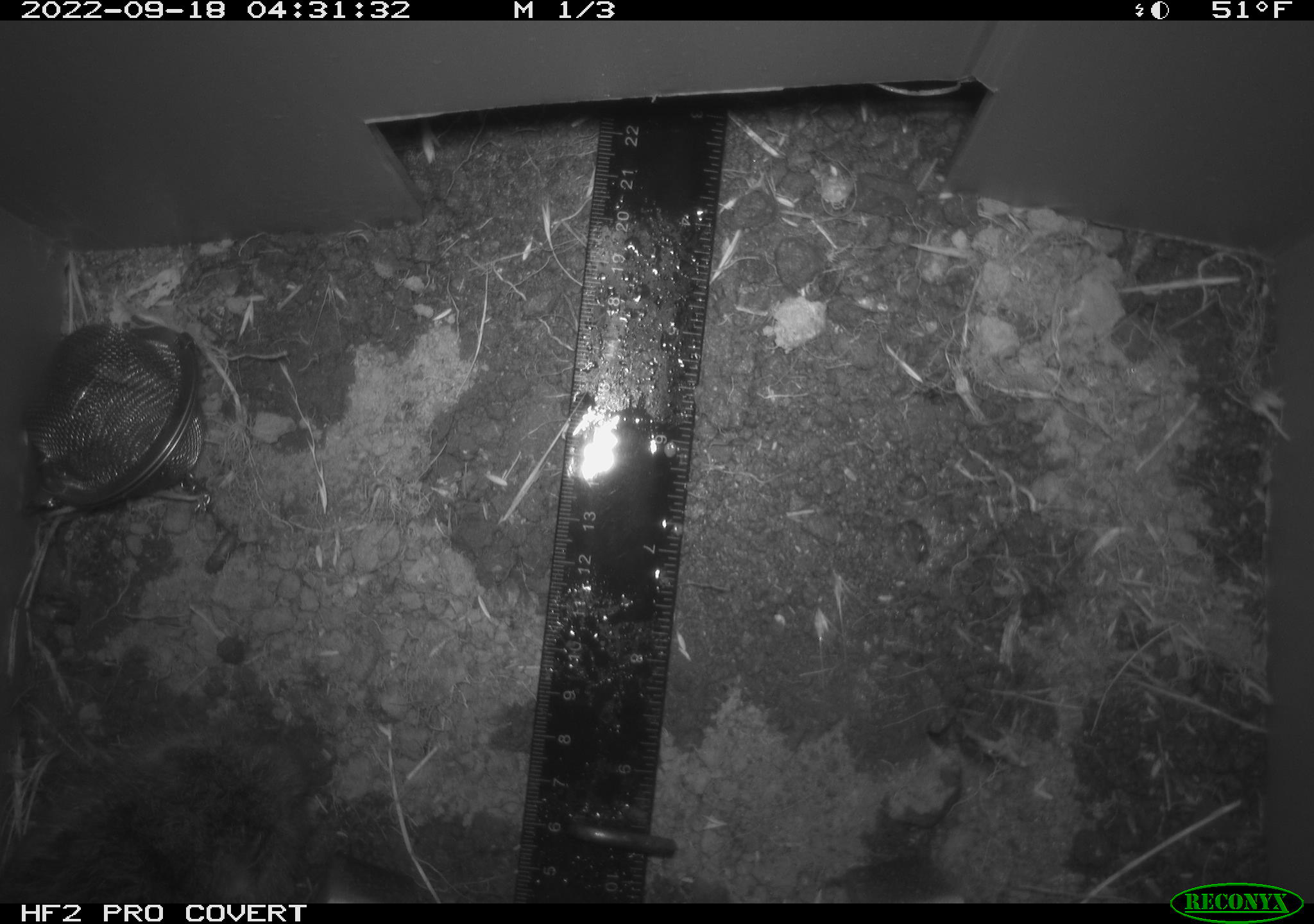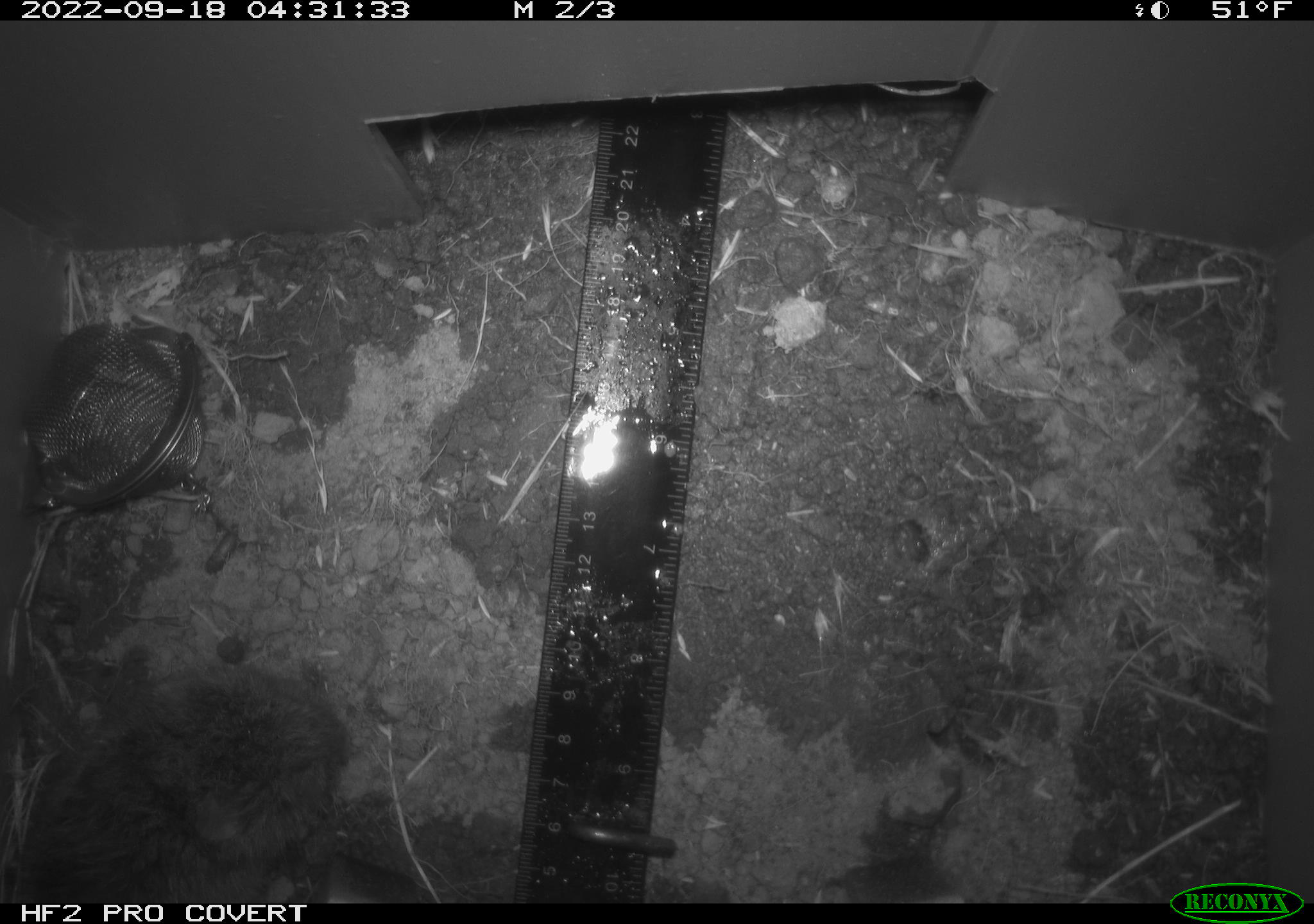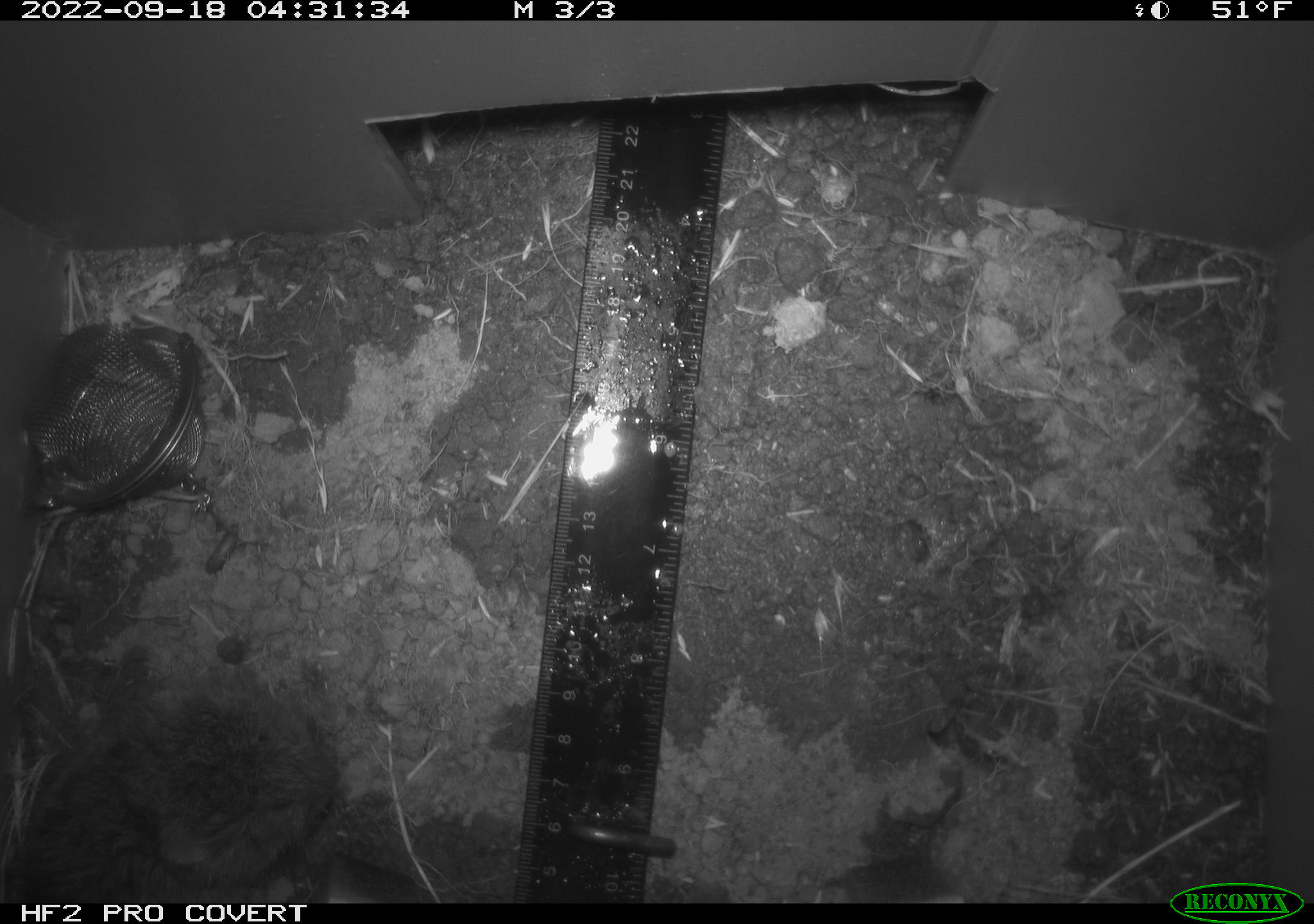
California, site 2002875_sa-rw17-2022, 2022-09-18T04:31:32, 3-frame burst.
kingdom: Animalia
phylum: Chordata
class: Mammalia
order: Rodentia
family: Cricetidae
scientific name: Arvicolinae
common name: voles, lemmings, and muskrats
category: arvicolinae subfamily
Arvicolinae subfamily (voles, lemmings, and muskrats) (Arvicolinae).